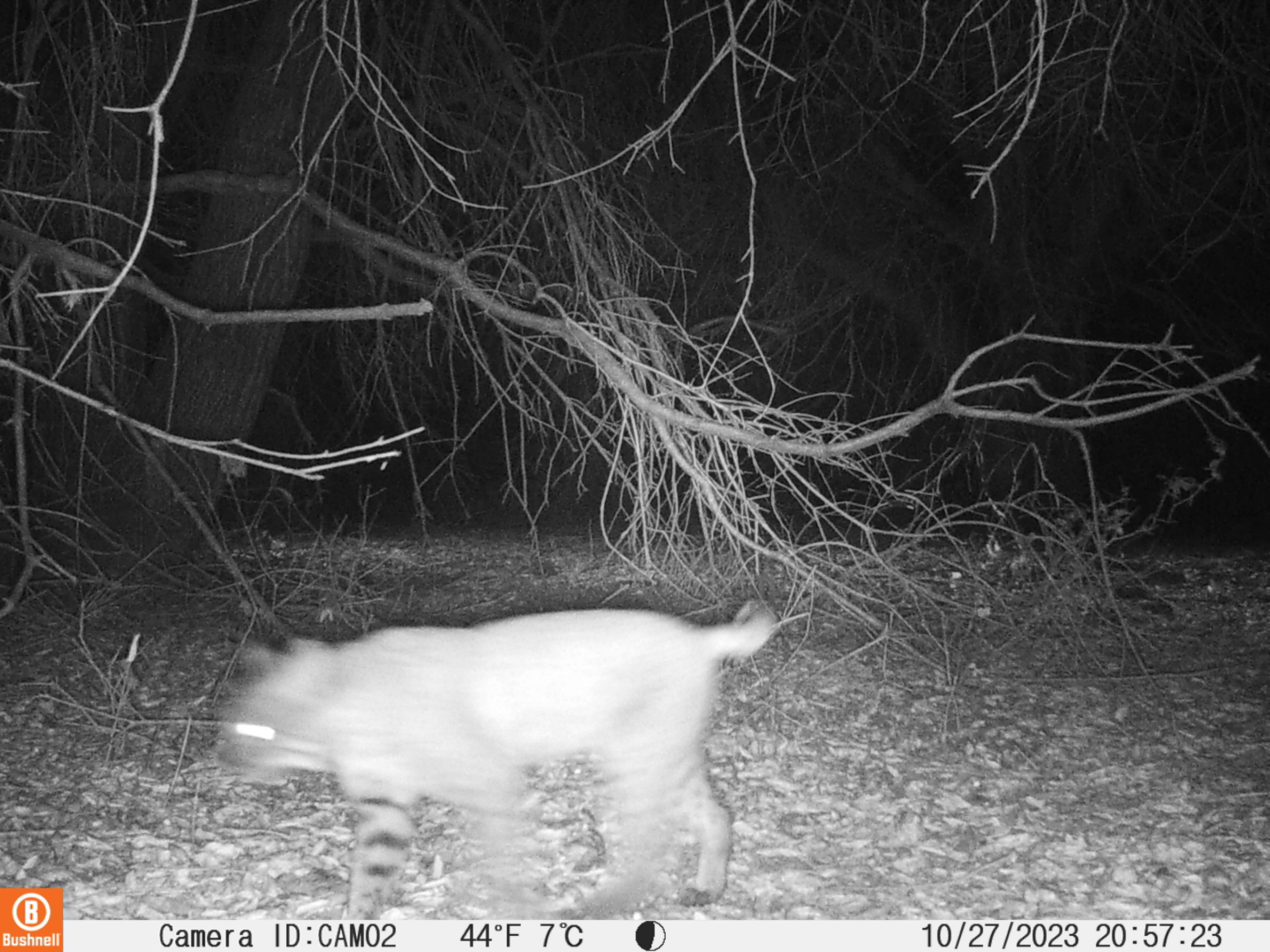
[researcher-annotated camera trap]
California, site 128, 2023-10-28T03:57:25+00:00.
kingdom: Animalia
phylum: Chordata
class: Mammalia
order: Carnivora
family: Felidae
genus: Lynx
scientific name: Lynx rufus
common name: bobcat